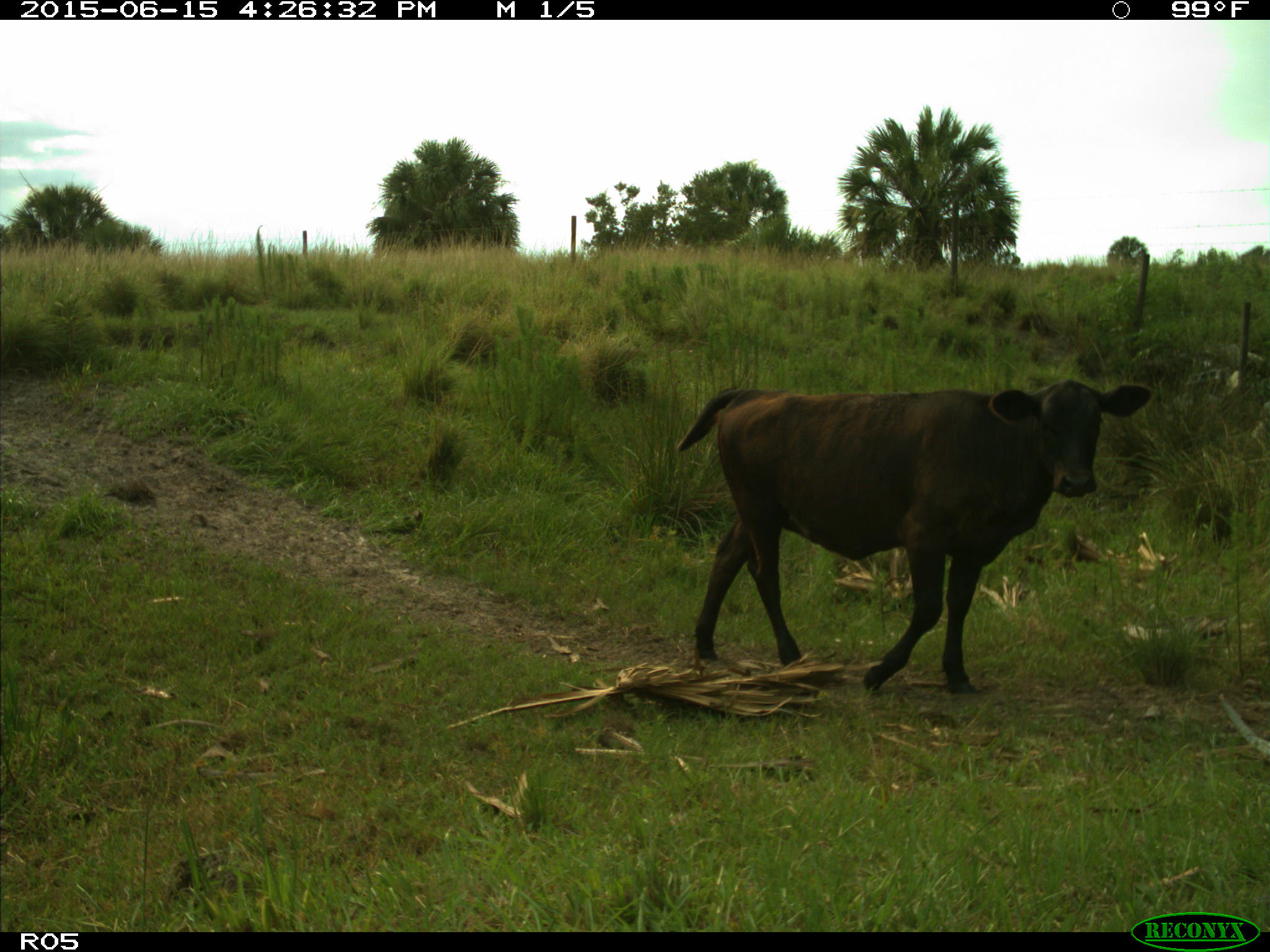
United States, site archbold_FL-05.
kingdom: Animalia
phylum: Chordata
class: Mammalia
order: Artiodactyla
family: Bovidae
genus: Bos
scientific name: Bos taurus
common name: domestic cow